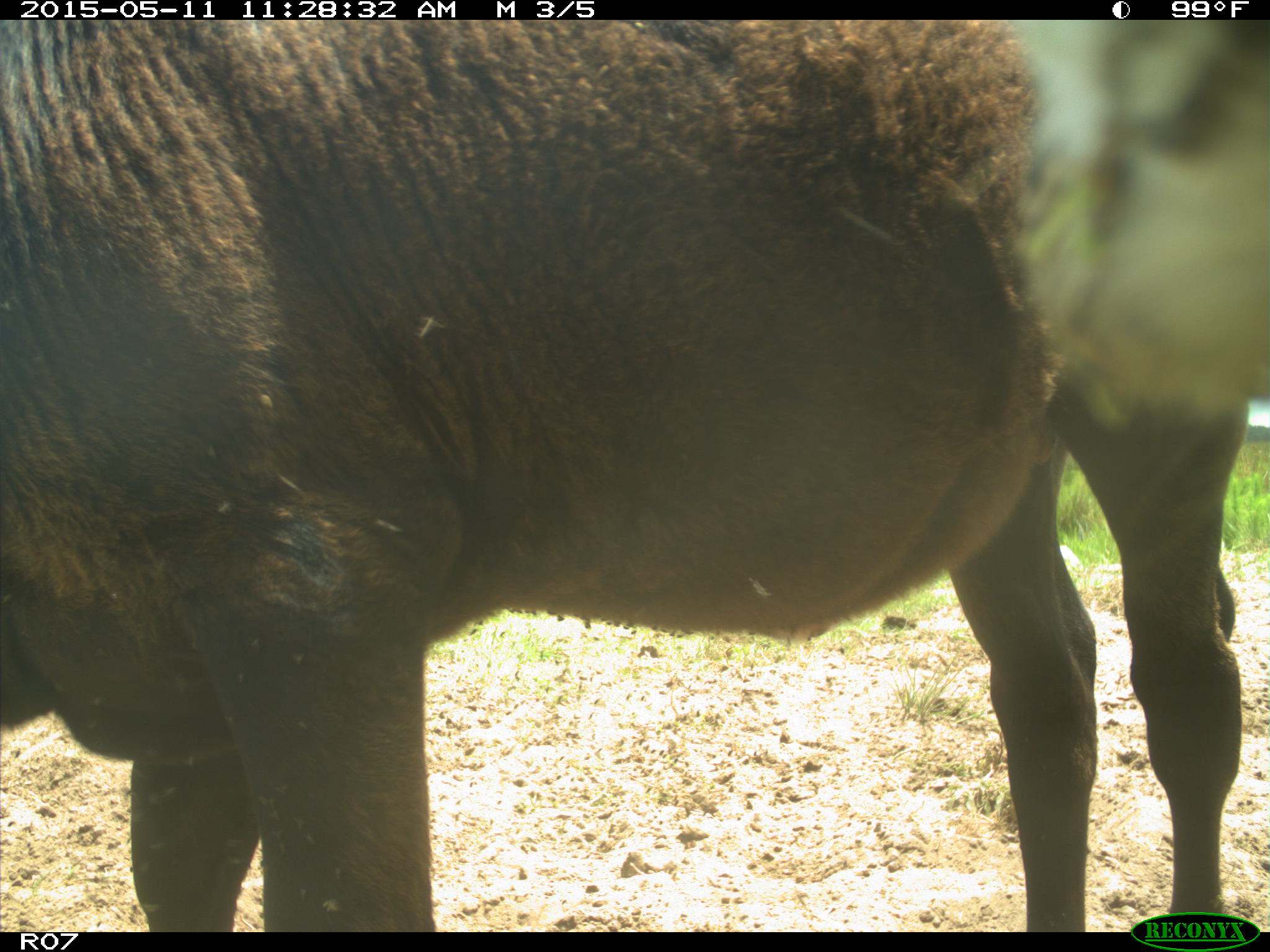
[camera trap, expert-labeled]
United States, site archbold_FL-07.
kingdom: Animalia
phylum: Chordata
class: Mammalia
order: Artiodactyla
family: Bovidae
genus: Bos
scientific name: Bos taurus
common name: domestic cow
Bos taurus (domestic cow).